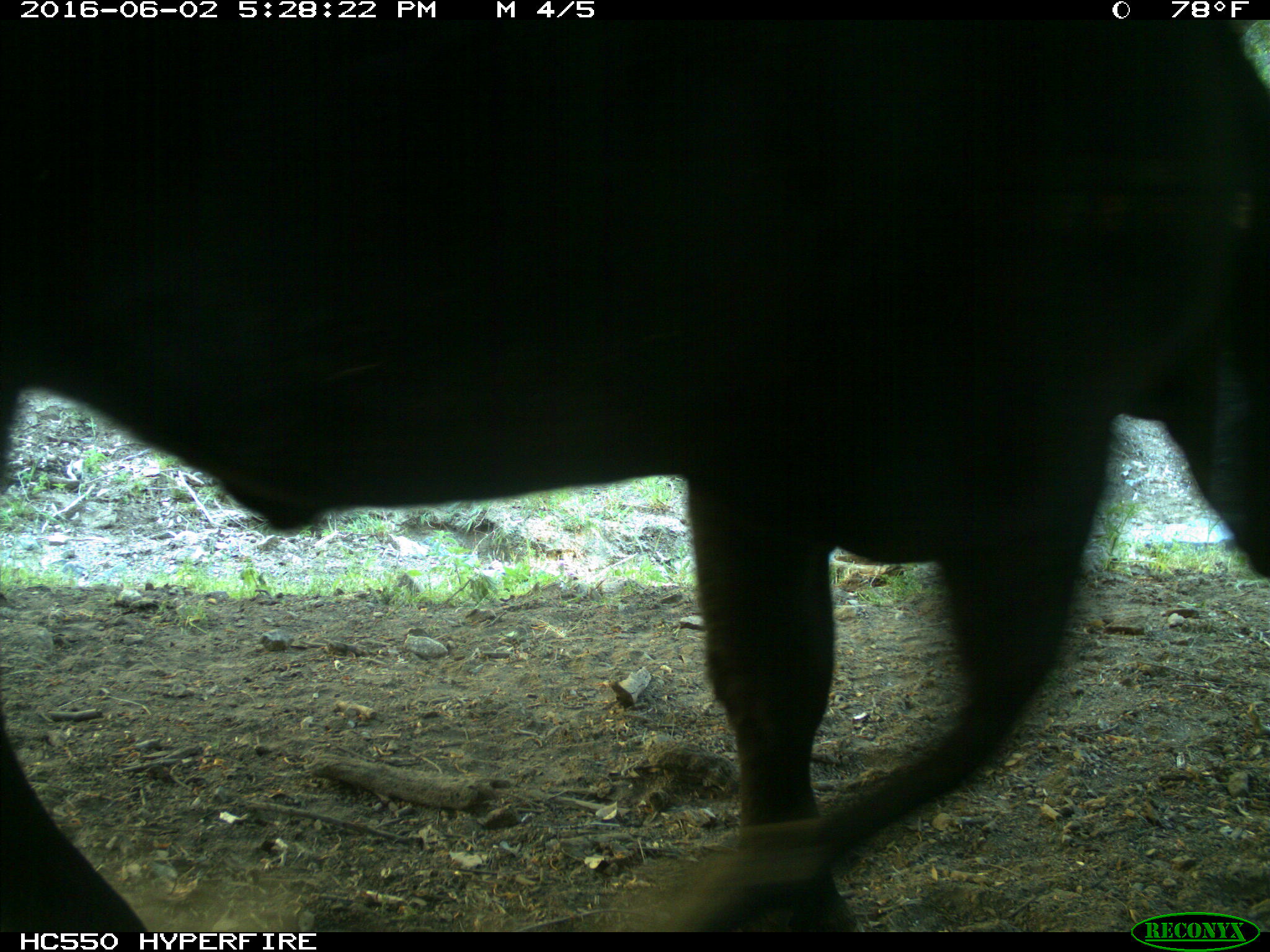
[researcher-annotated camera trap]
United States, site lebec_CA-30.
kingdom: Animalia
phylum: Chordata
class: Mammalia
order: Artiodactyla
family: Bovidae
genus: Bos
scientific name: Bos taurus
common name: domestic cow